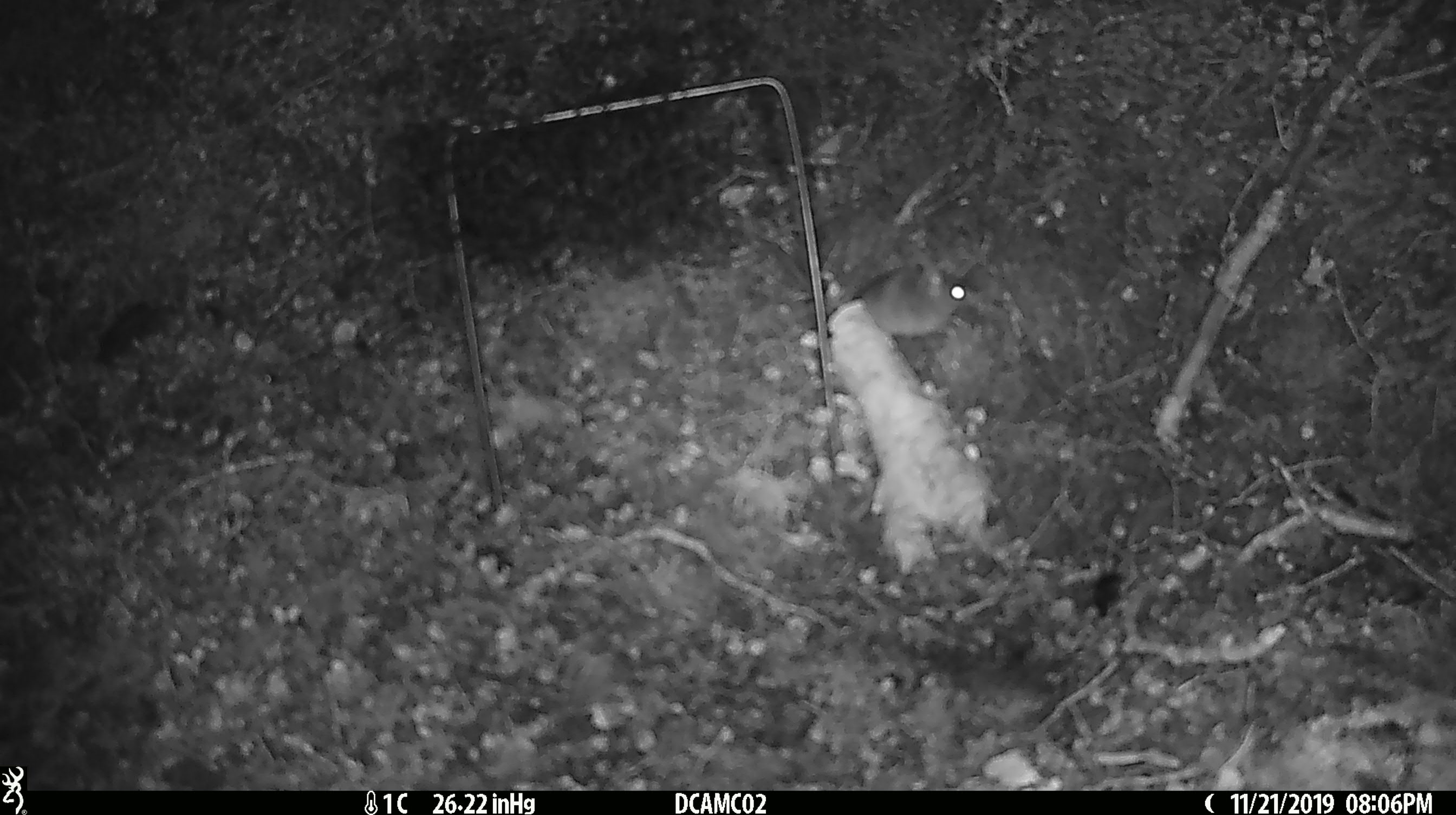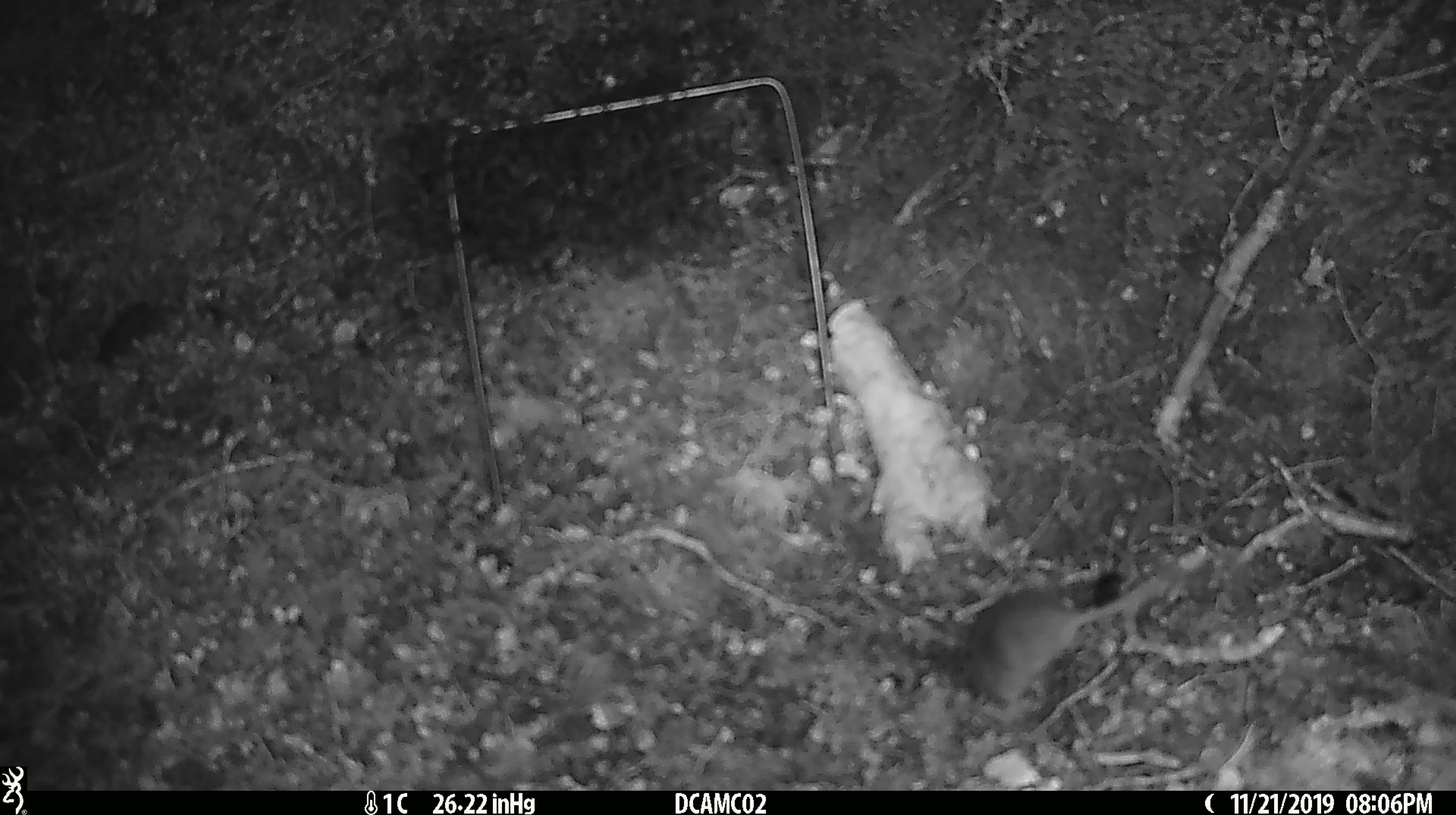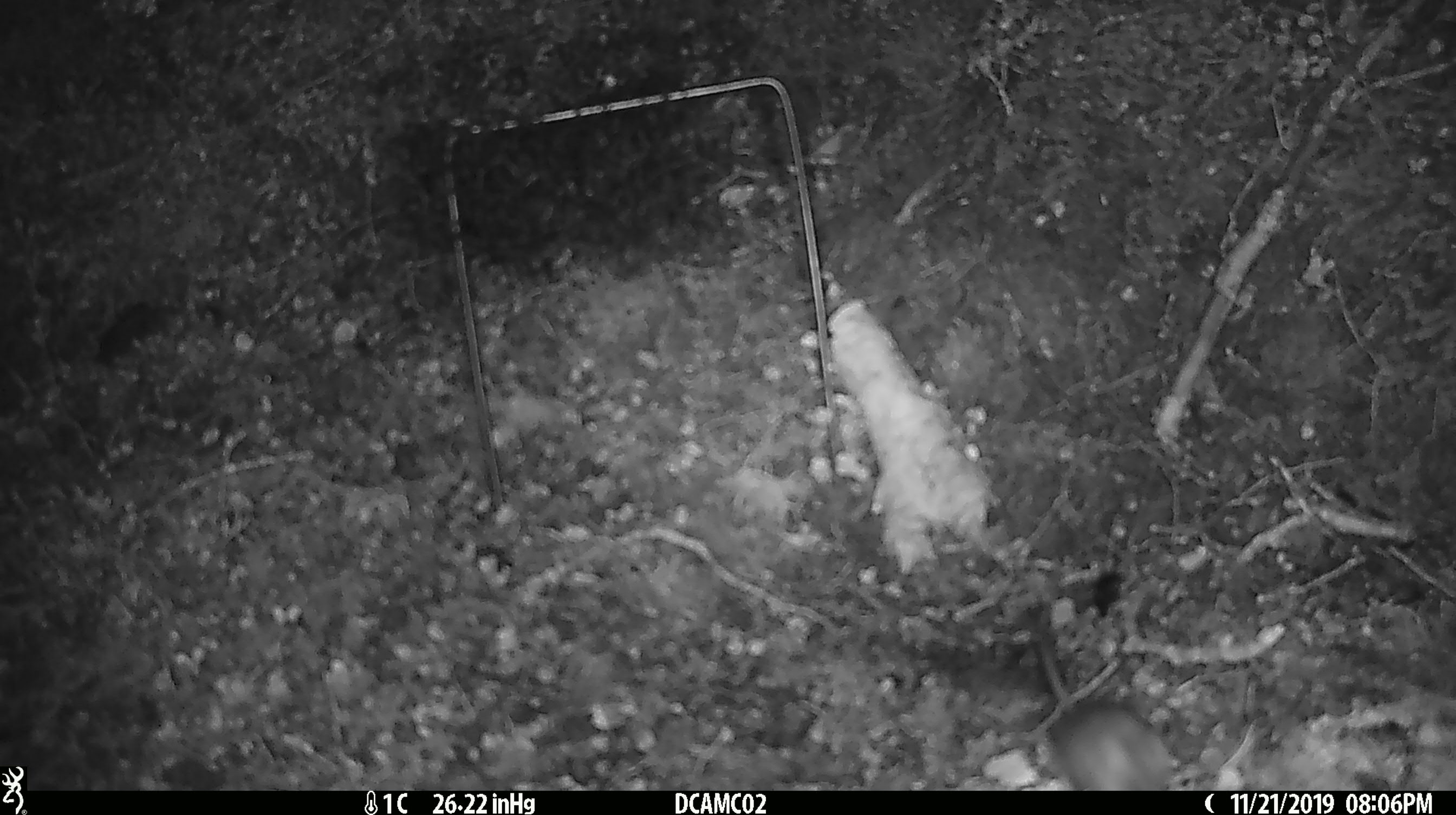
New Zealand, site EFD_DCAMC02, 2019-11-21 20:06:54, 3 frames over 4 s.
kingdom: Animalia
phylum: Chordata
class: Mammalia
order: Rodentia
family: Muridae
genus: Mus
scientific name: Mus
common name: mouse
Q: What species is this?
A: Mouse (Mus).